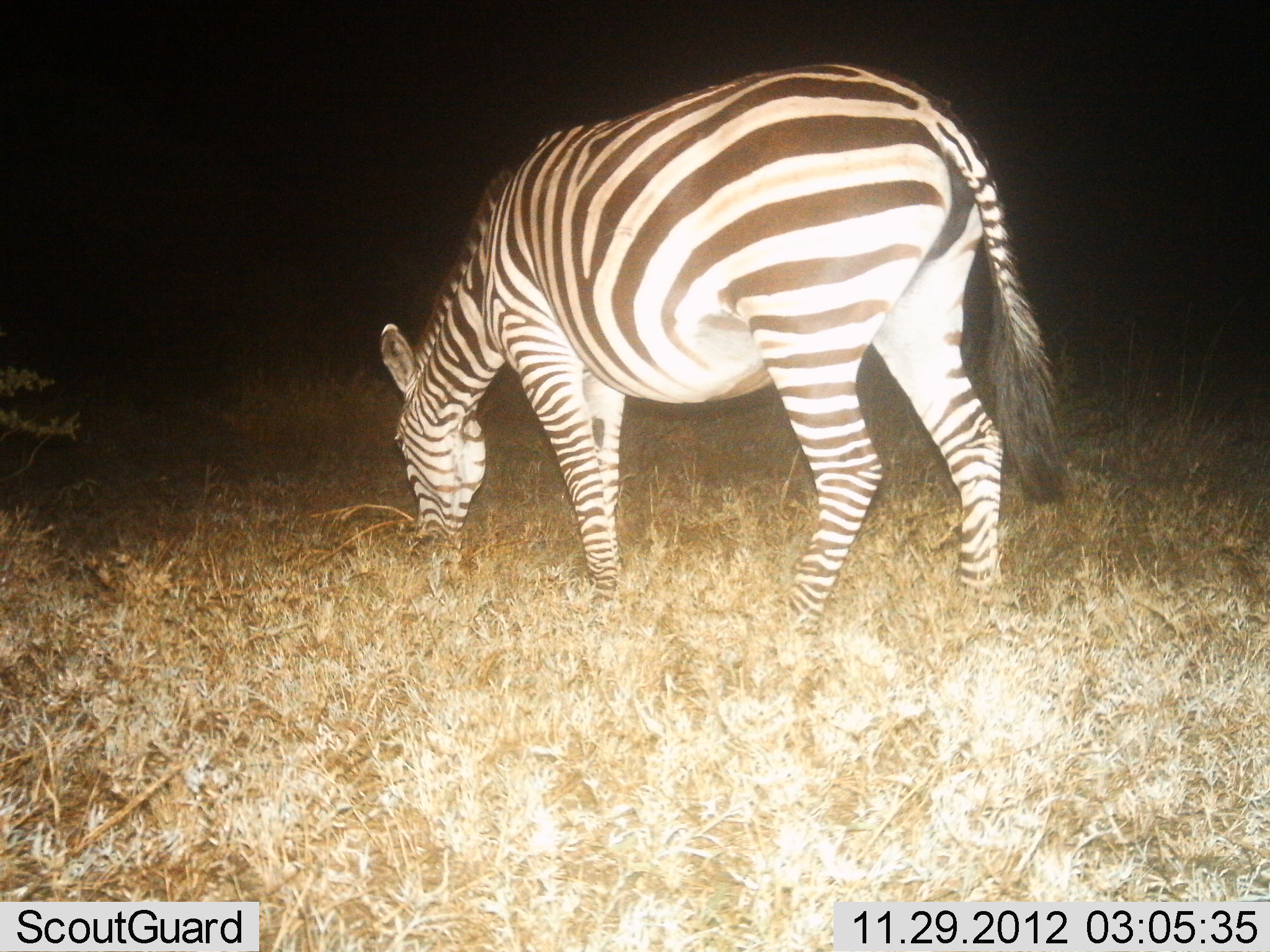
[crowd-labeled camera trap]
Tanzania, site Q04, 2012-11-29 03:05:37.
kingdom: Animalia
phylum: Chordata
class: Mammalia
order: Perissodactyla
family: Equidae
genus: Equus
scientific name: Equus quagga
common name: plains zebra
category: zebra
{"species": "zebra (plains zebra) (Equus quagga)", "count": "1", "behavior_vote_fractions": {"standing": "30%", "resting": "0%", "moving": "10%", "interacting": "0%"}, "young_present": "0%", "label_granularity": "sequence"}